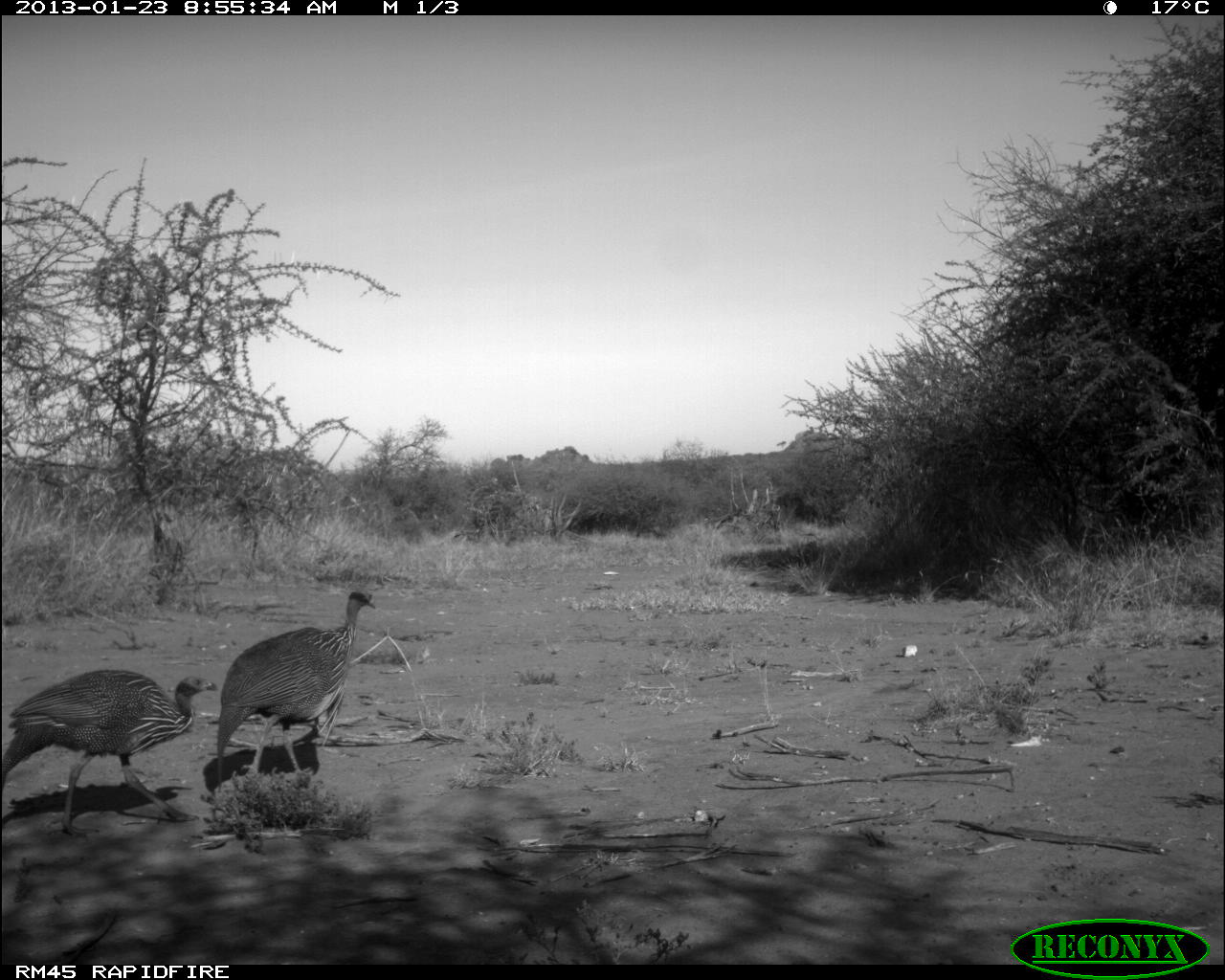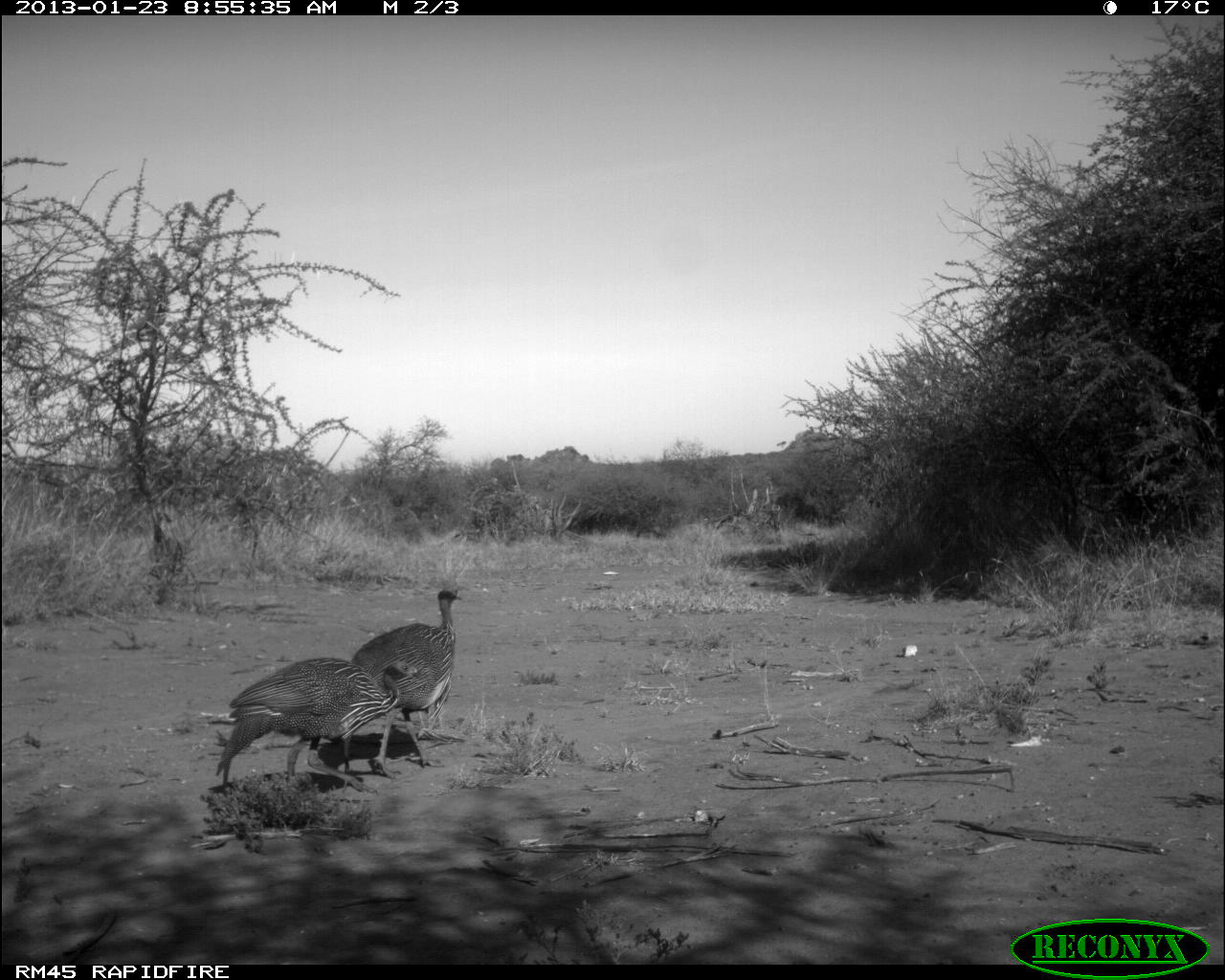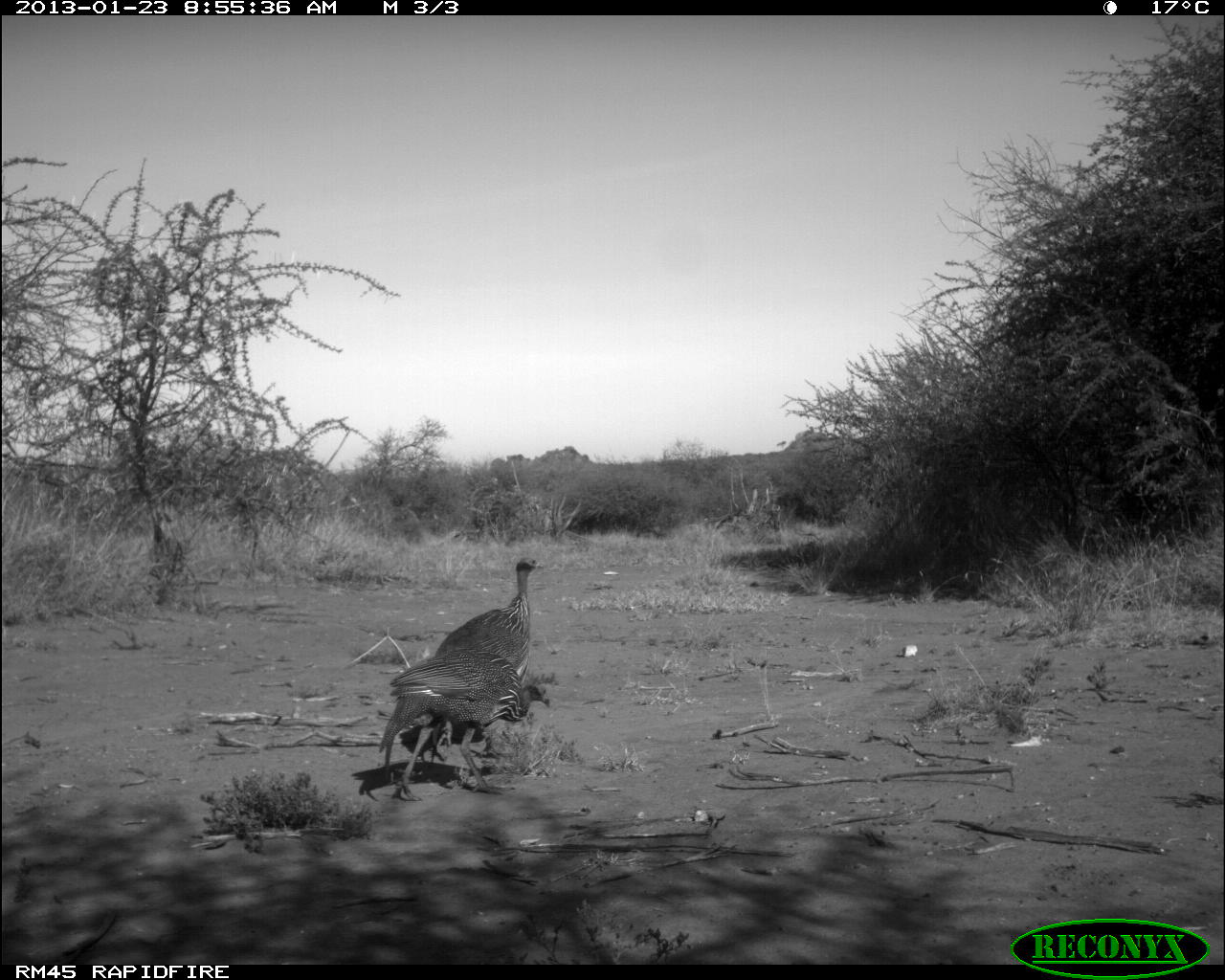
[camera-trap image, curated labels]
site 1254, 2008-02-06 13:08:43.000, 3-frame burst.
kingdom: Animalia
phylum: Chordata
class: Mammalia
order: Artiodactyla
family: Bovidae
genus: Tragelaphus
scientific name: Tragelaphus oryx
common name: eland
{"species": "Tragelaphus oryx (eland)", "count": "8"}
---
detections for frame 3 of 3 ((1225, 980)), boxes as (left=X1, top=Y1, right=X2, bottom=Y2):
tragelaphus oryx: (left=377, top=645, right=550, bottom=801); (left=432, top=555, right=546, bottom=682)